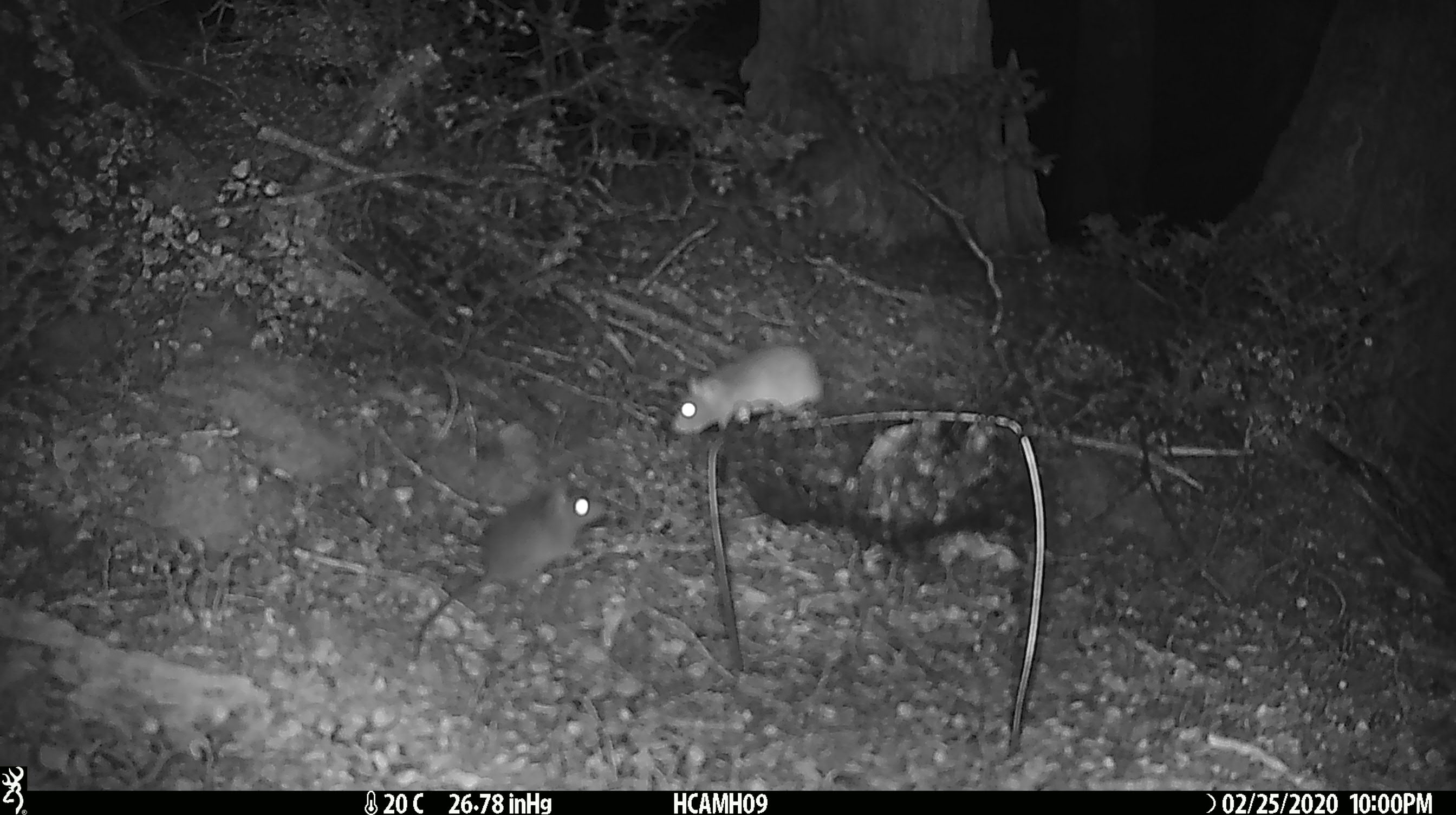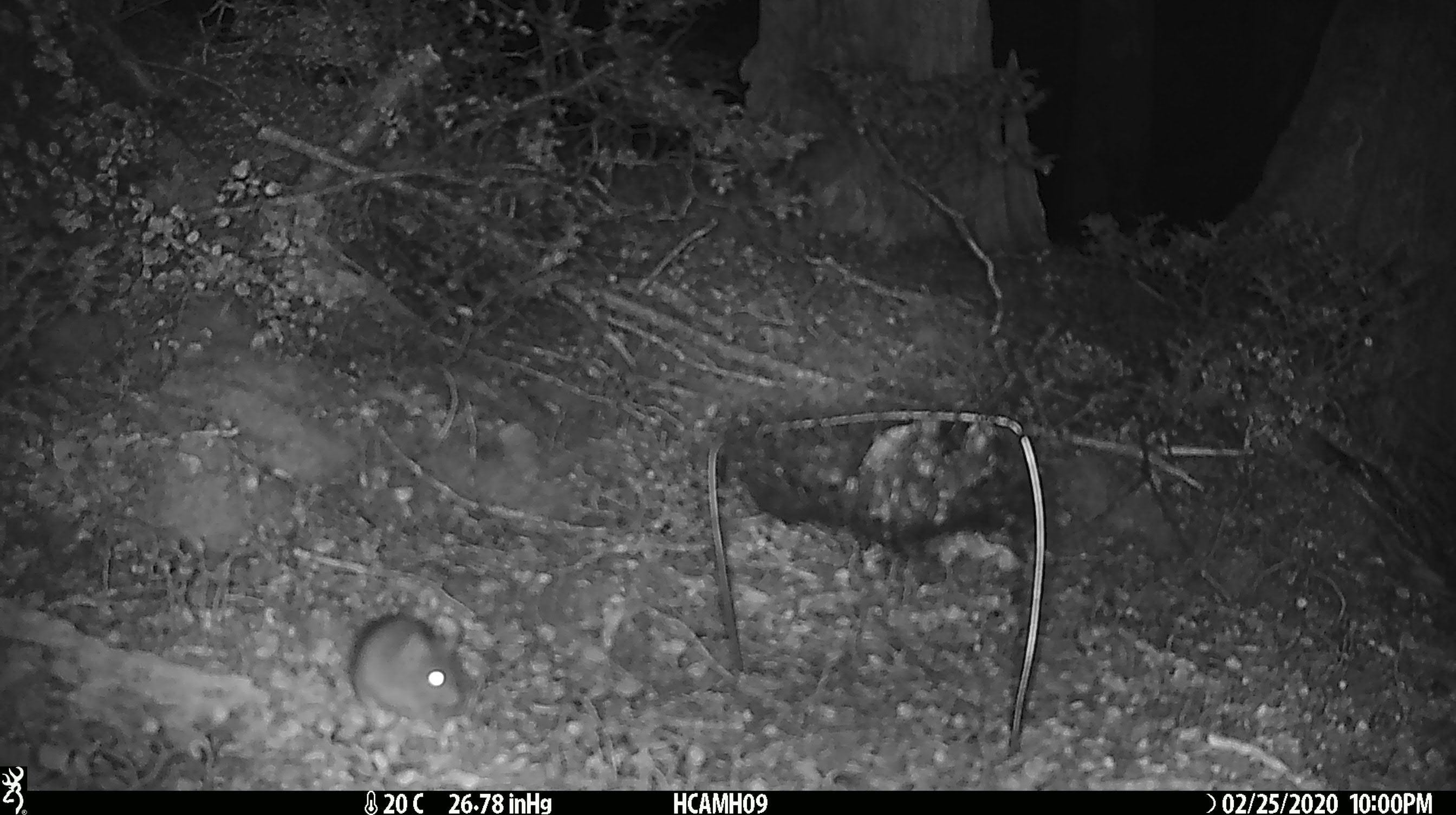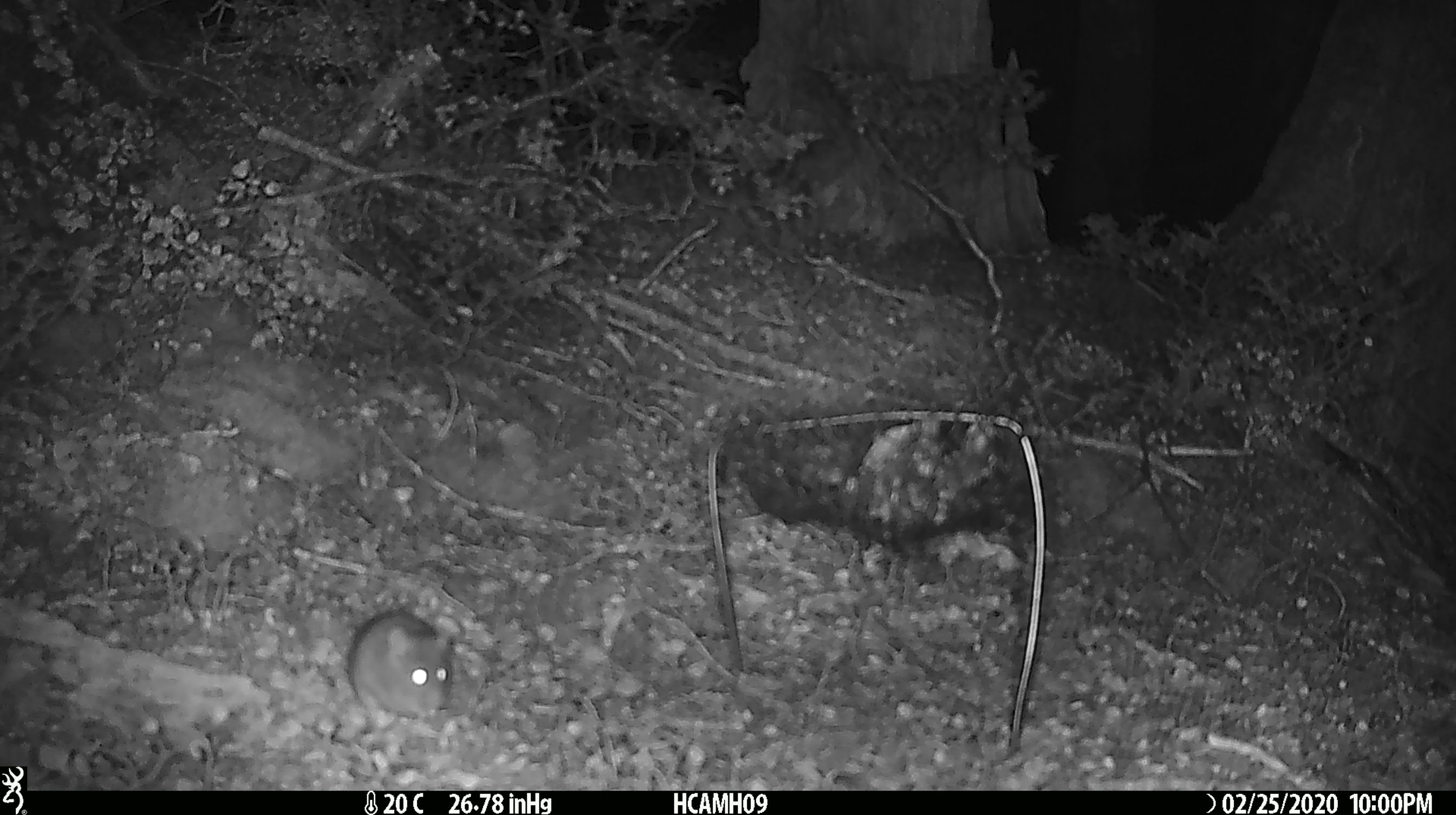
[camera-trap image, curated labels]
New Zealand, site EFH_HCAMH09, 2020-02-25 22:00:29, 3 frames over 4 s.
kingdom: Animalia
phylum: Chordata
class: Mammalia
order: Rodentia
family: Muridae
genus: Mus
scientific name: Mus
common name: mouse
Mouse (Mus).